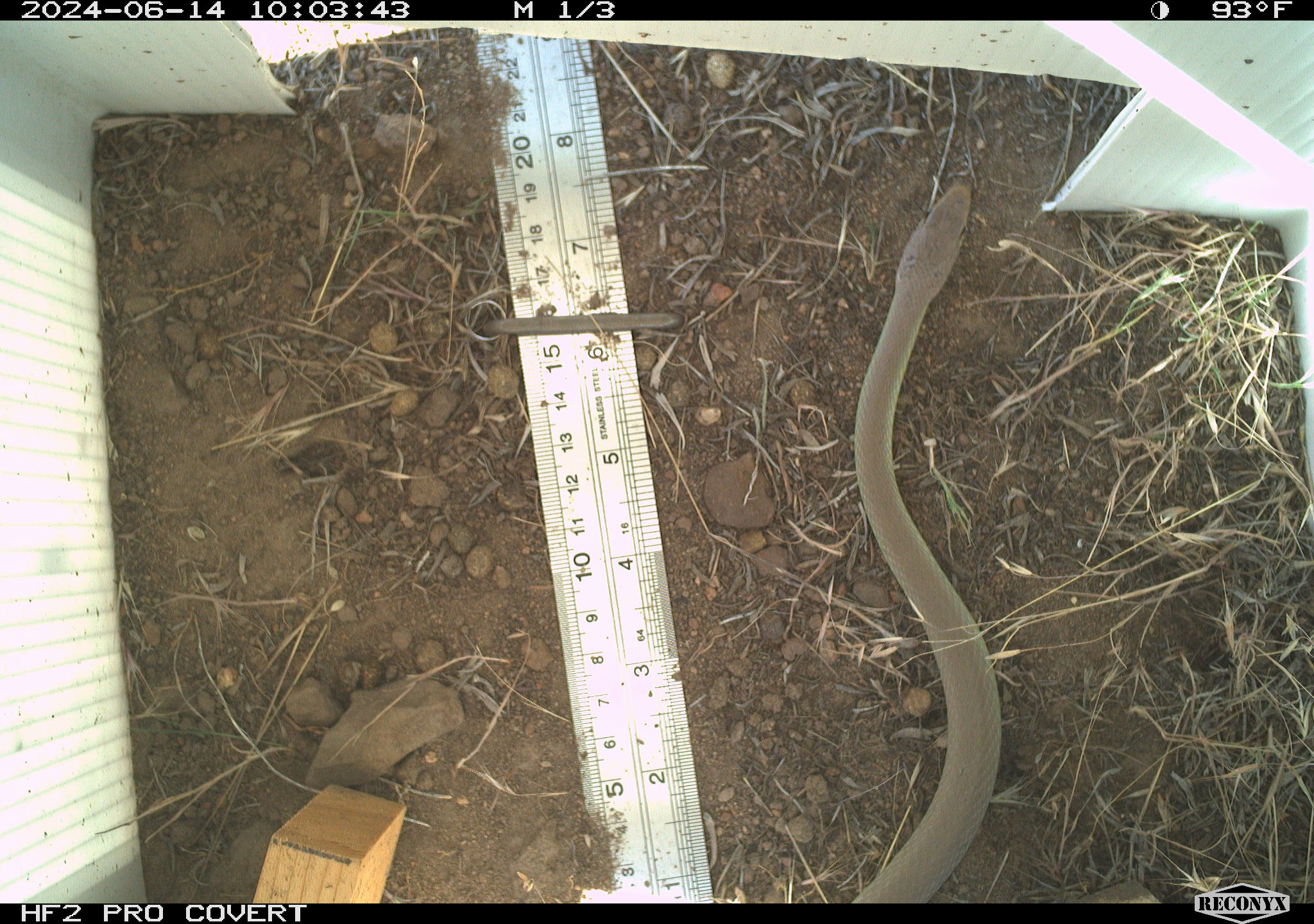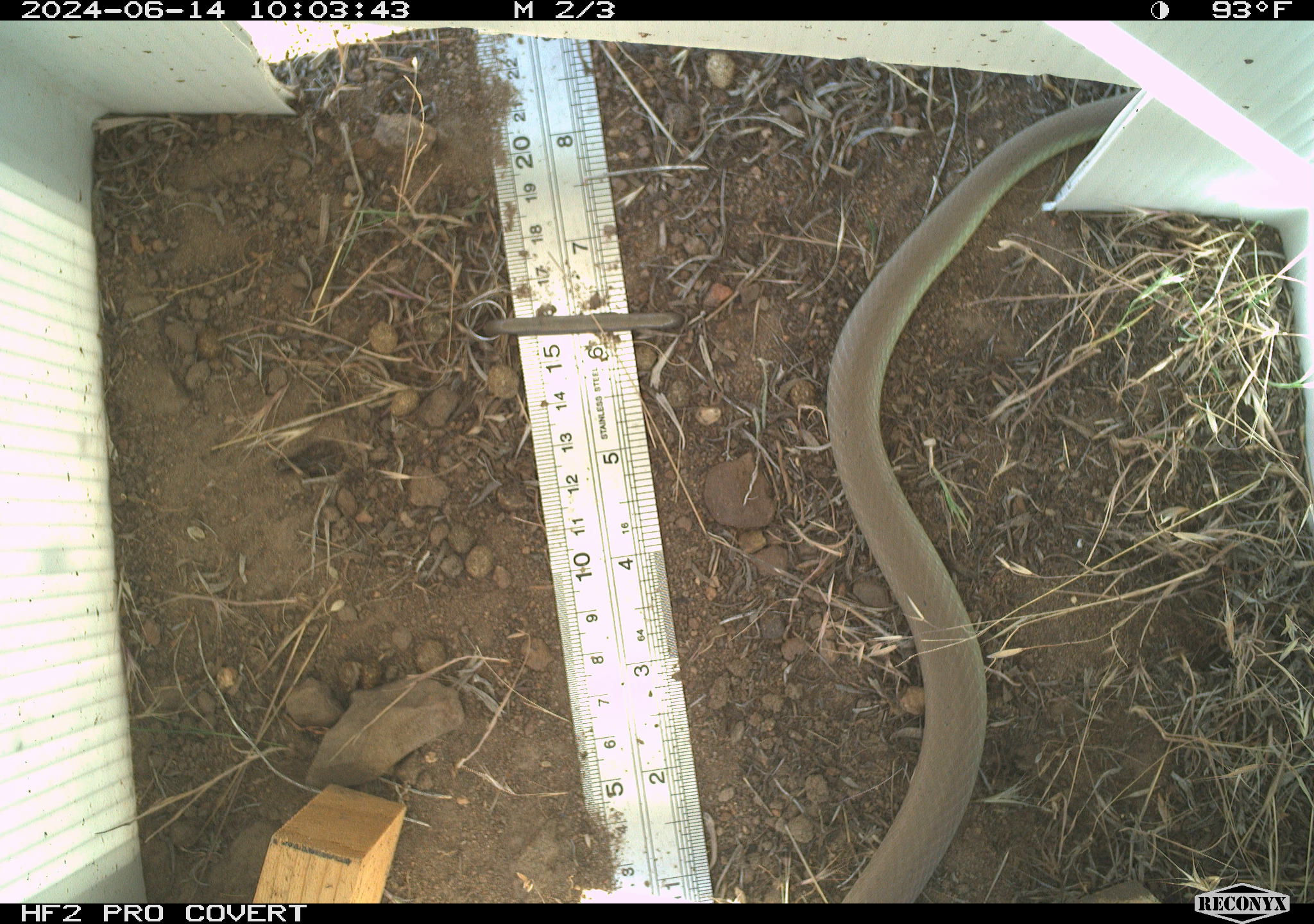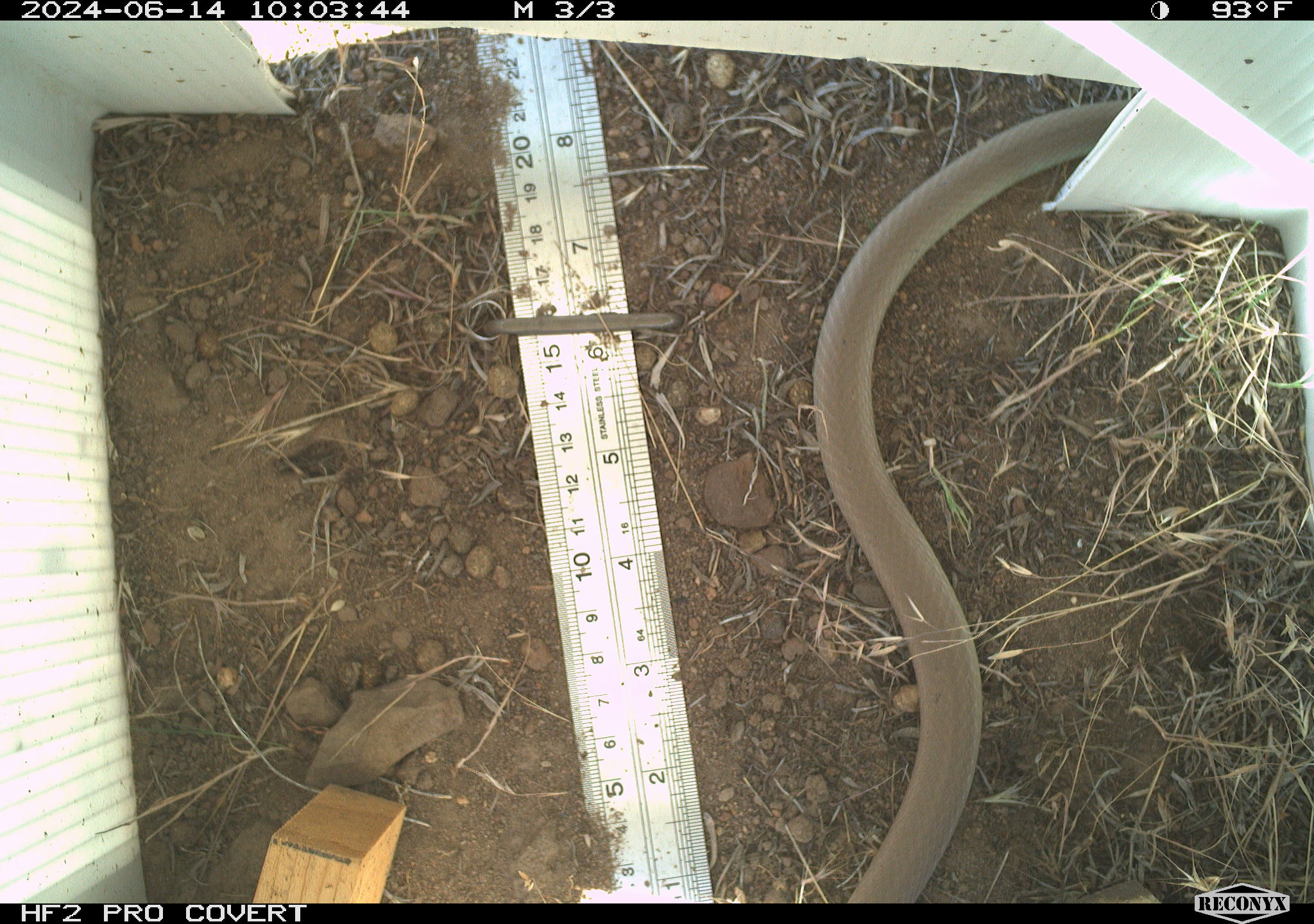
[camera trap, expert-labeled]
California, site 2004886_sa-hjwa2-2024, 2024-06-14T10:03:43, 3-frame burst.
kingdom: Animalia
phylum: Chordata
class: Reptilia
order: Squamata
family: Colubridae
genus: Coluber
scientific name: Coluber constrictor mormon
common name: western yellow-bellied racer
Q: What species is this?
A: Western yellow-bellied racer (Coluber constrictor mormon).